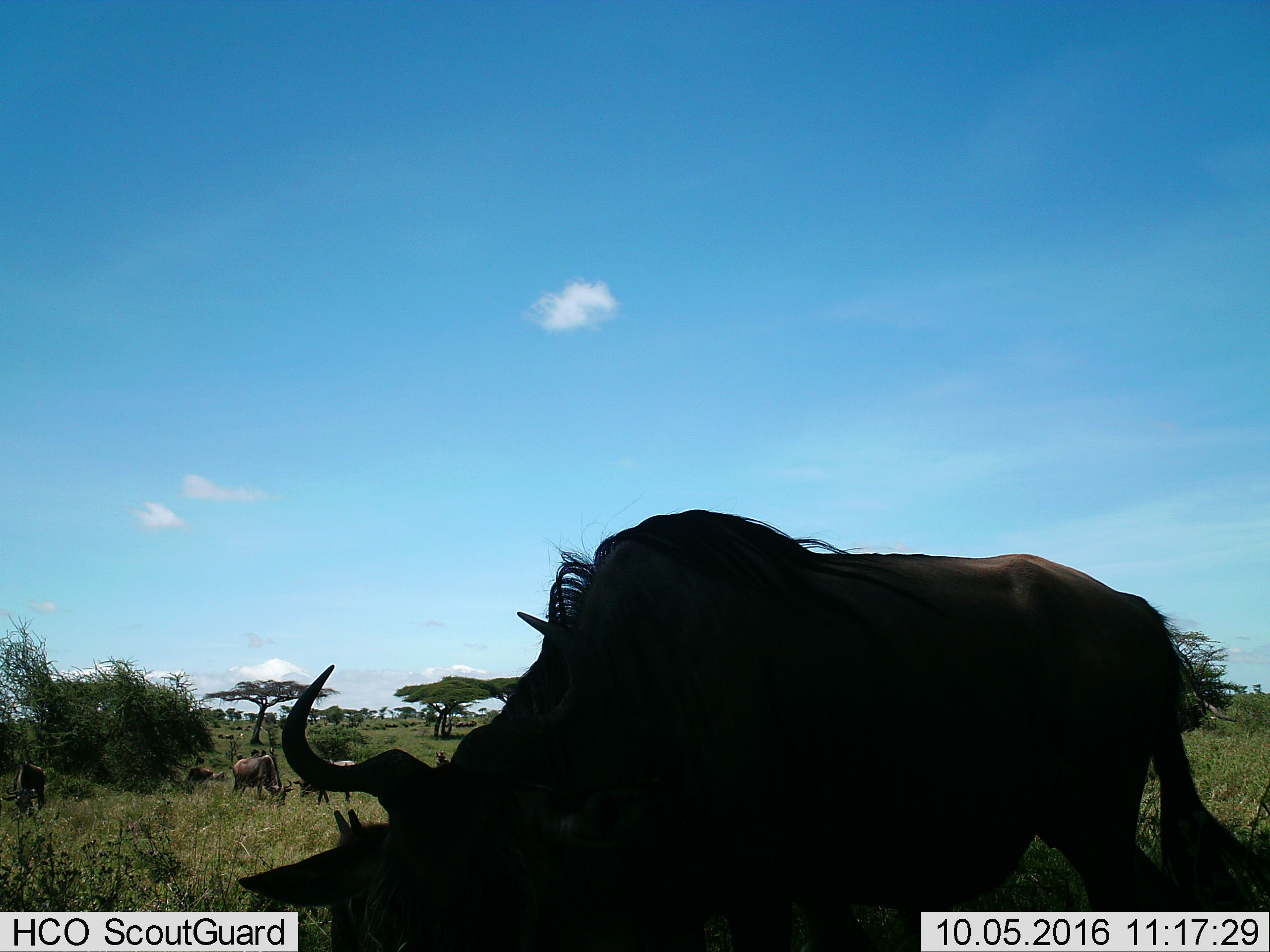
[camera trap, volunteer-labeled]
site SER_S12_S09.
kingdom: Animalia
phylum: Chordata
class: Mammalia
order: Artiodactyla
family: Bovidae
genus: Connochaetes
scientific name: Connochaetes taurinus taurinus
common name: blue wildebeest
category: wildebeestblue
Wildebeestblue (blue wildebeest) (Connochaetes taurinus taurinus), count 11-50. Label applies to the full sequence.